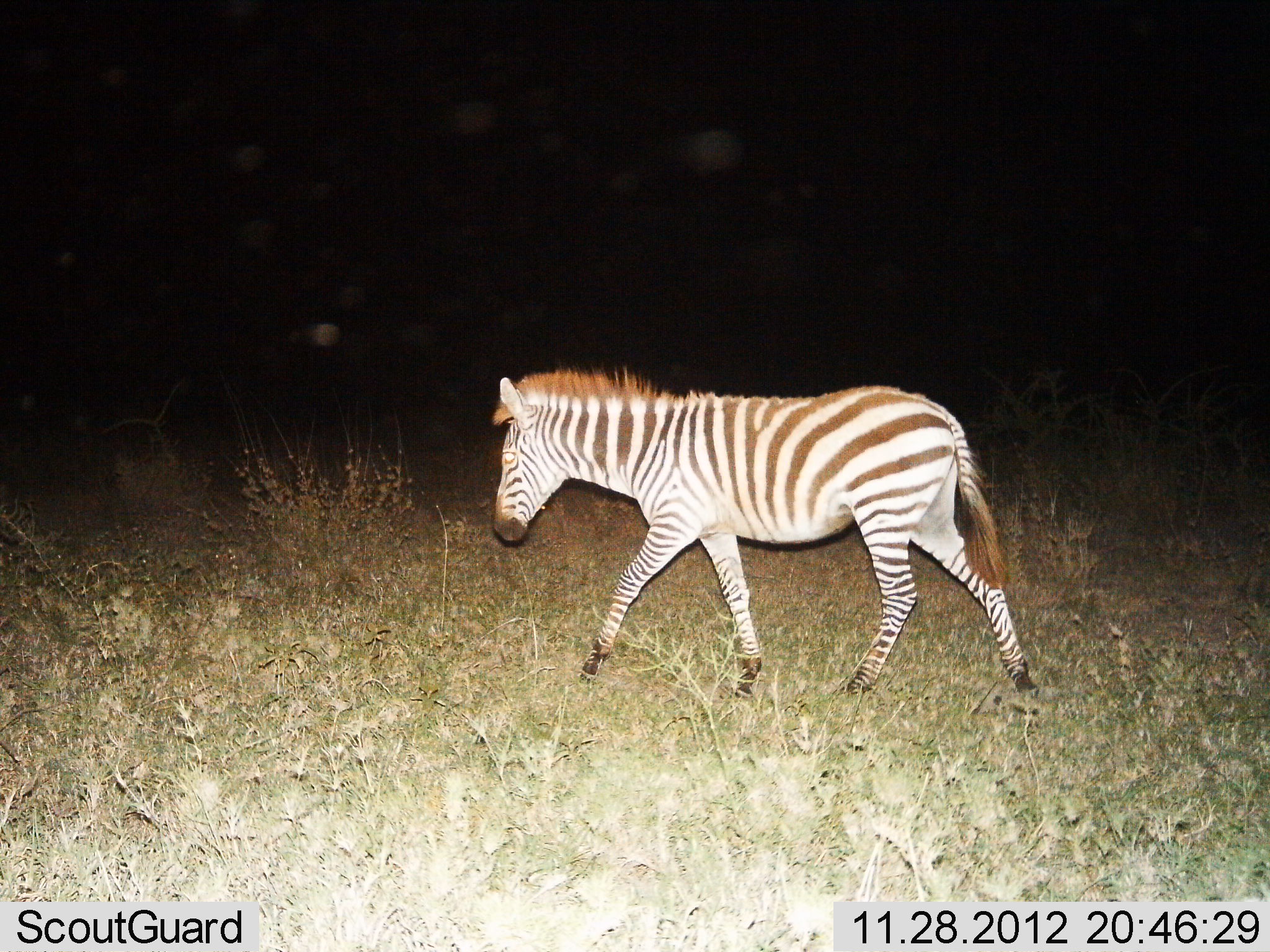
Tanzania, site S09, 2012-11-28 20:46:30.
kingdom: Animalia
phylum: Chordata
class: Mammalia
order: Perissodactyla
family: Equidae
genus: Equus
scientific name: Equus quagga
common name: plains zebra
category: zebra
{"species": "zebra (plains zebra) (Equus quagga)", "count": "1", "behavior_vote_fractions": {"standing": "11%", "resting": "0%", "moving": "89%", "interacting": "0%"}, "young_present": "5%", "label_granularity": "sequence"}